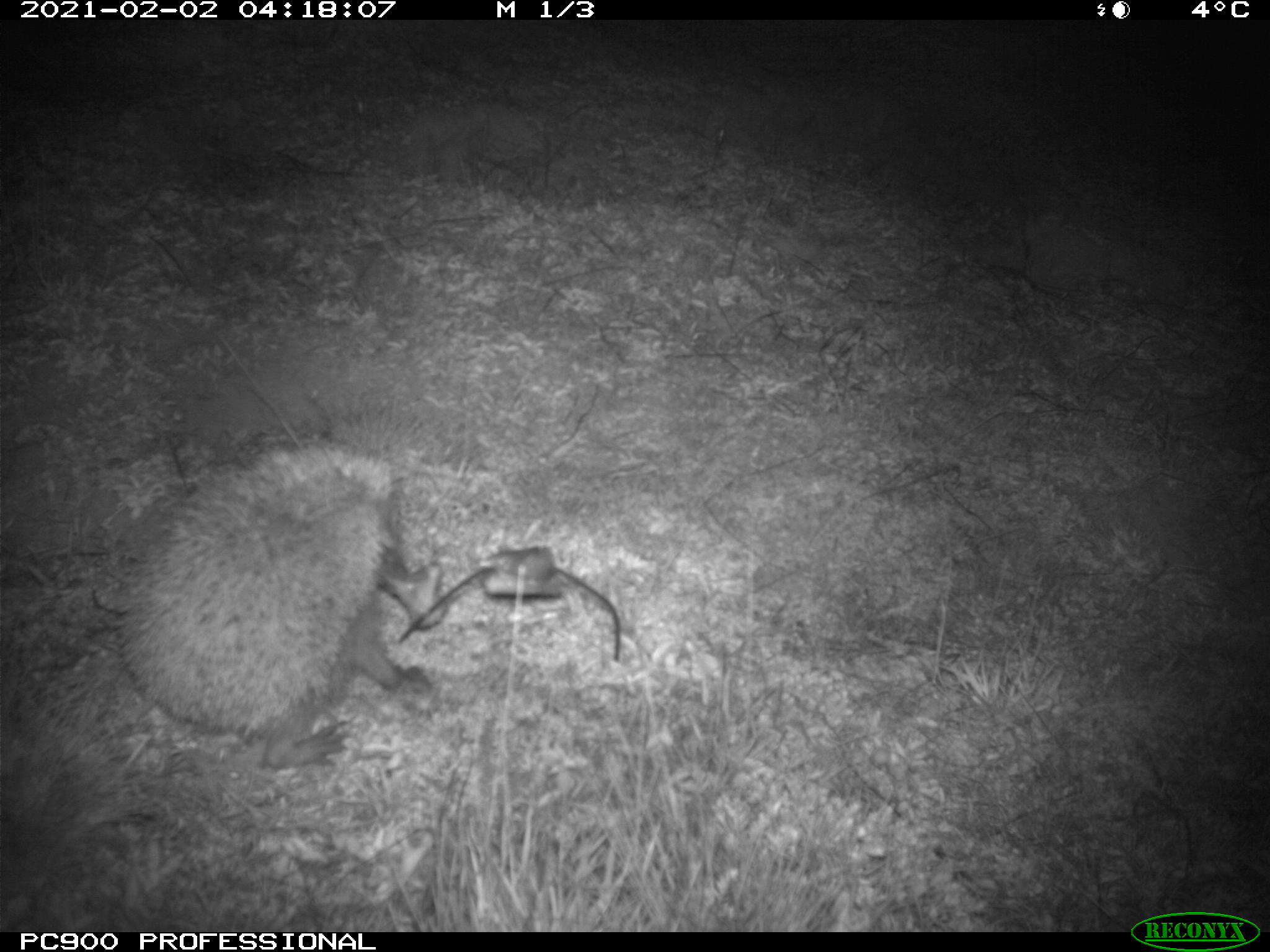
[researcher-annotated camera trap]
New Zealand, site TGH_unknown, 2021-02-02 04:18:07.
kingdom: Animalia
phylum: Chordata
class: Mammalia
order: Eulipotyphla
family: Erinaceidae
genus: Erinaceus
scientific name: Erinaceus europaeus europaeus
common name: european hedgehog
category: hedgehog